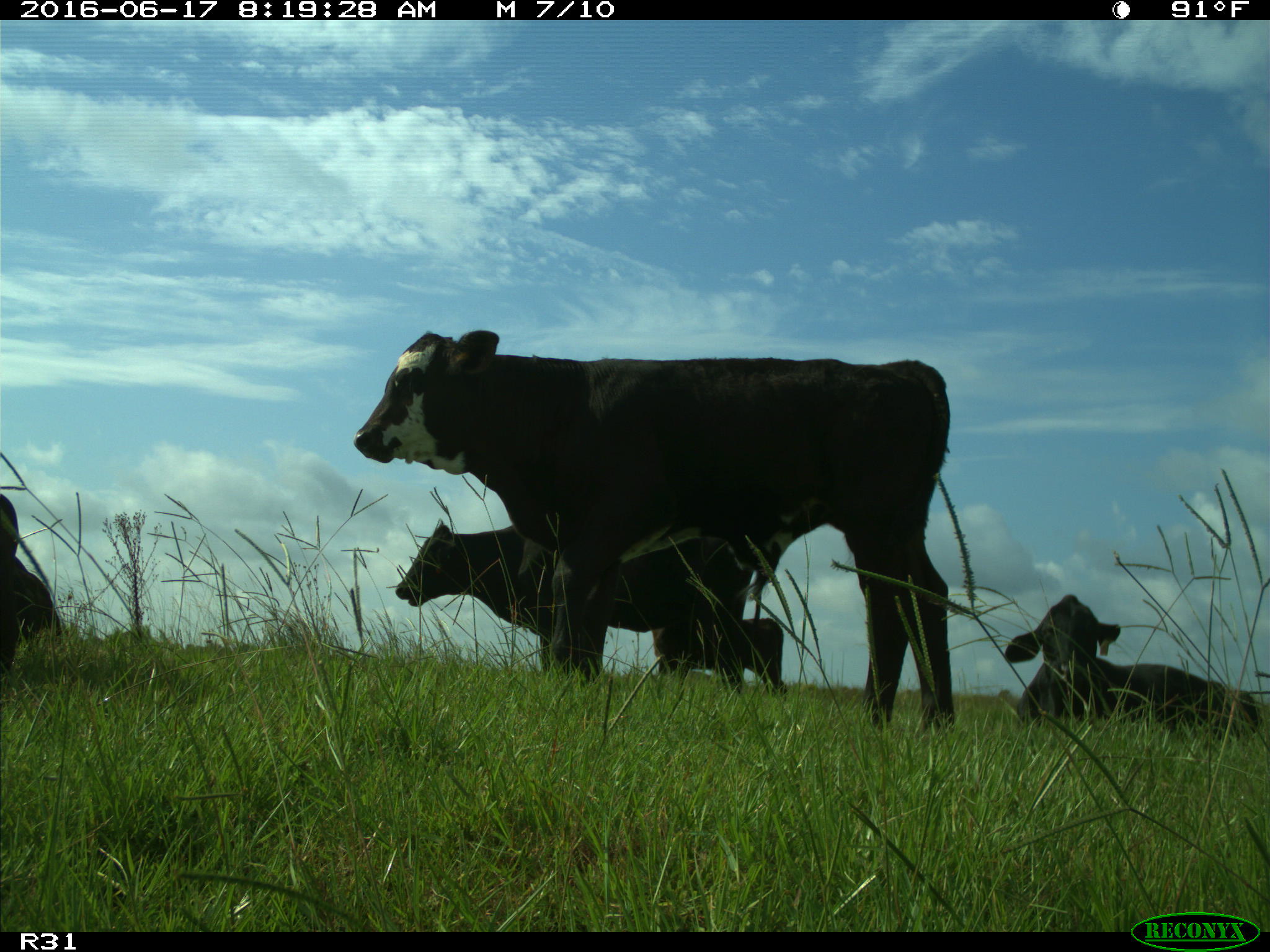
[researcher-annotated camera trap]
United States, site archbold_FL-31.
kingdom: Animalia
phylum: Chordata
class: Mammalia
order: Artiodactyla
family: Bovidae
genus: Bos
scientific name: Bos taurus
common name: domestic cow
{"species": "Bos taurus (domestic cow)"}